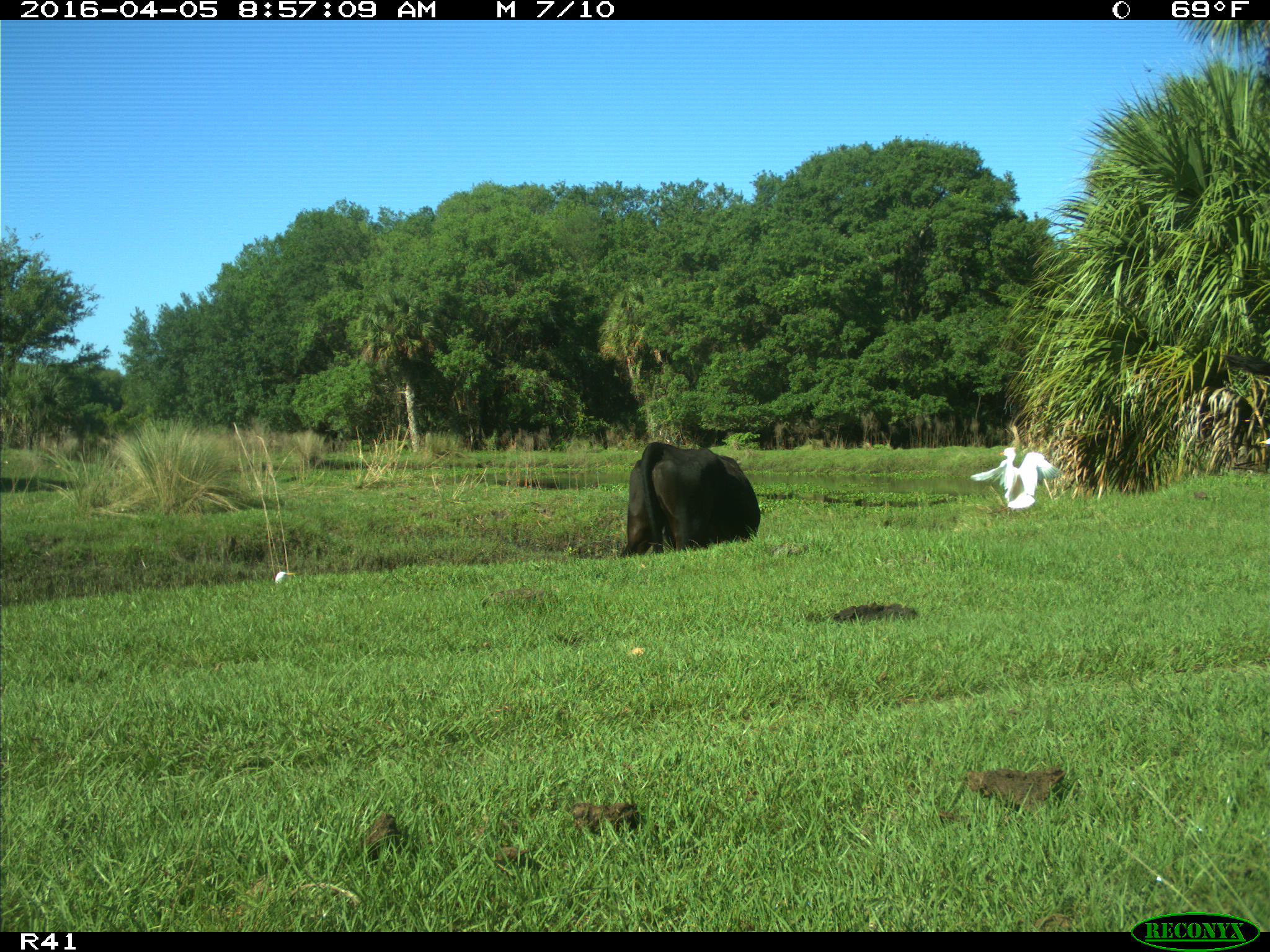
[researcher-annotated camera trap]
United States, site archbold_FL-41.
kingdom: Animalia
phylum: Chordata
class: Mammalia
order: Artiodactyla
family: Bovidae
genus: Bos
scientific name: Bos taurus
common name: domestic cow